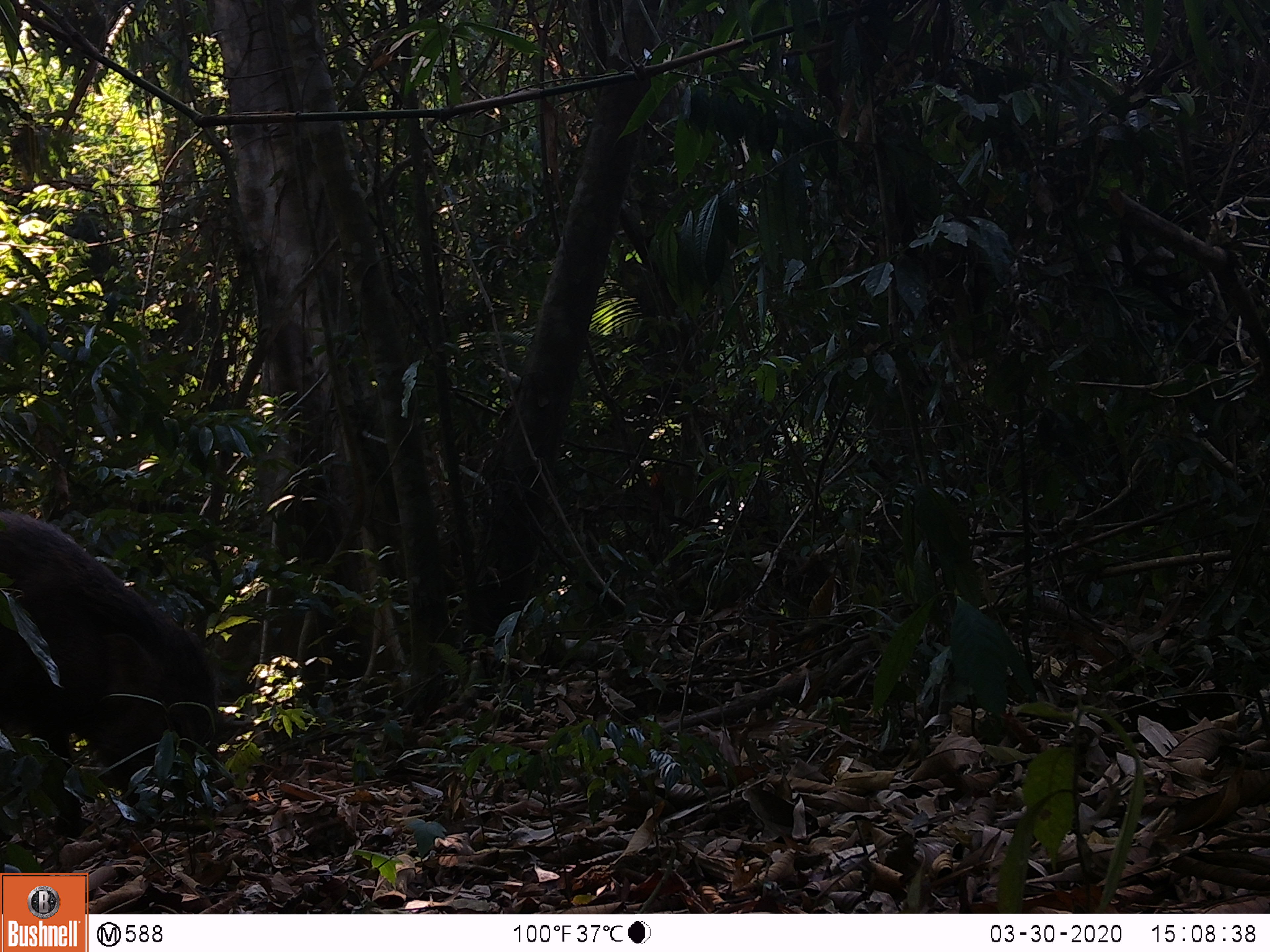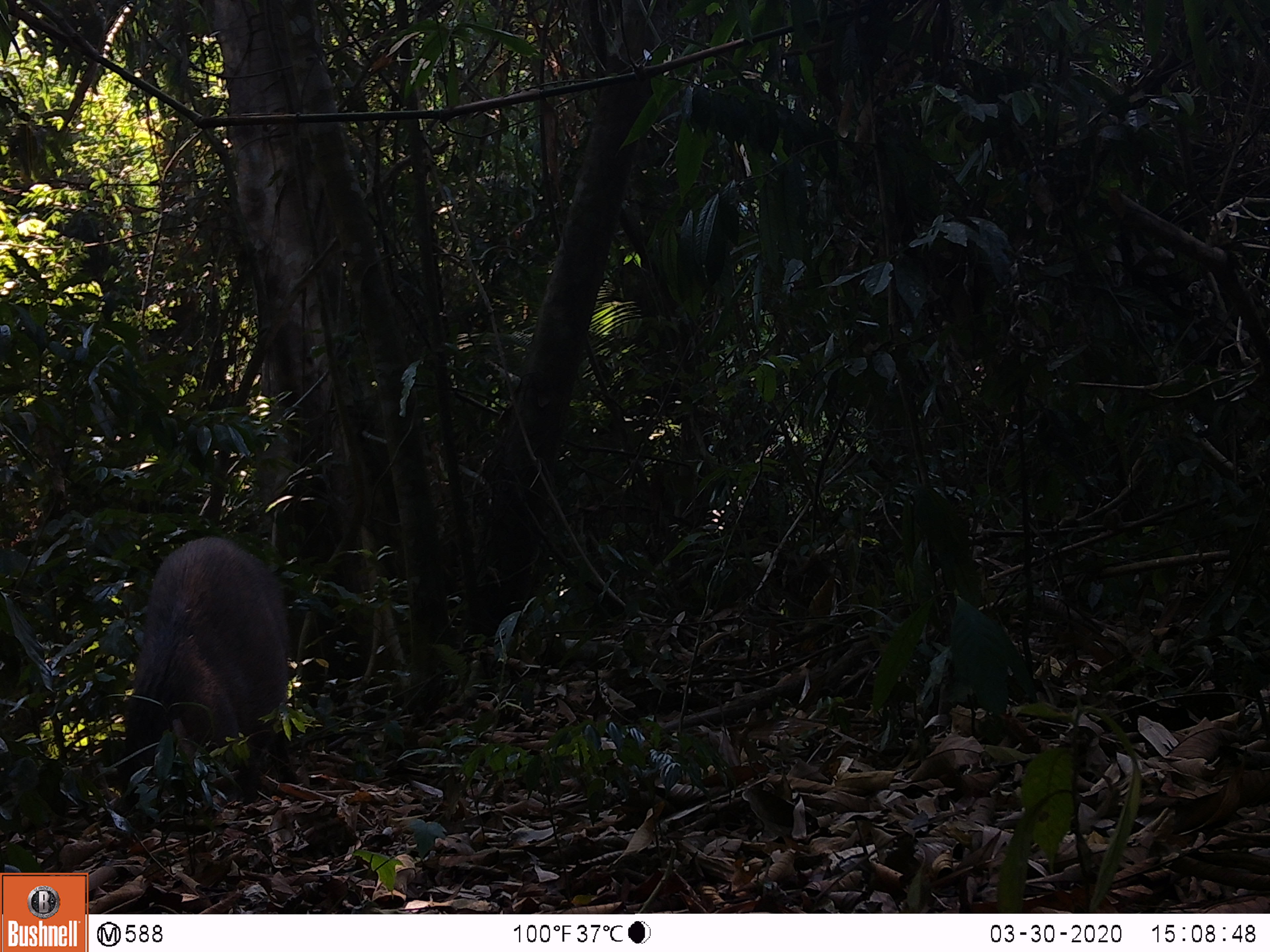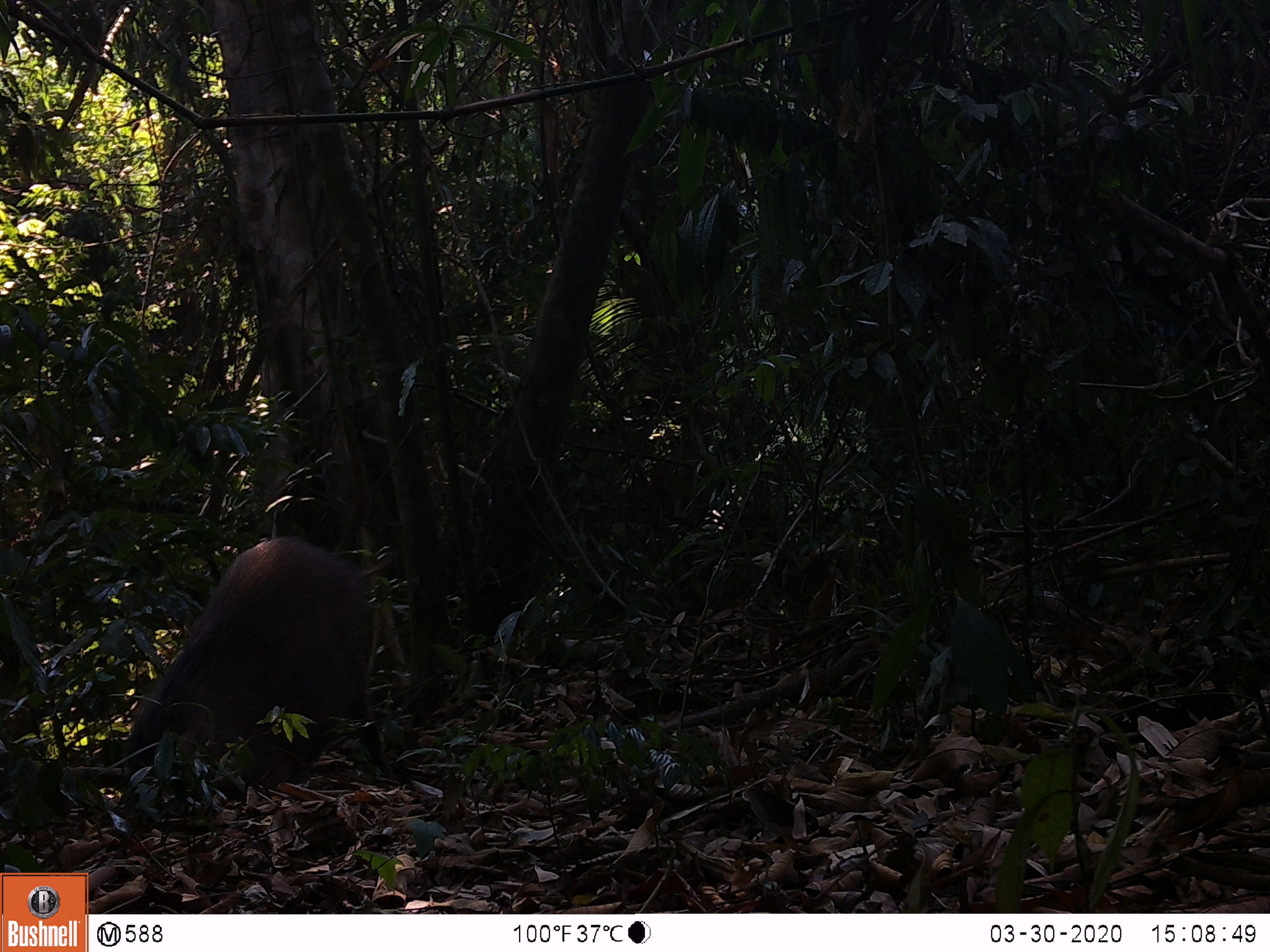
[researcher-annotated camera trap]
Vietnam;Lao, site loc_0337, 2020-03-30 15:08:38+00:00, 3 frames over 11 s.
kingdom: Animalia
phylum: Chordata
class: Mammalia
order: Artiodactyla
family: Suidae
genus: Sus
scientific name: Sus scrofa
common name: eurasian wild pig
Eurasian wild pig (Sus scrofa). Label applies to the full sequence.